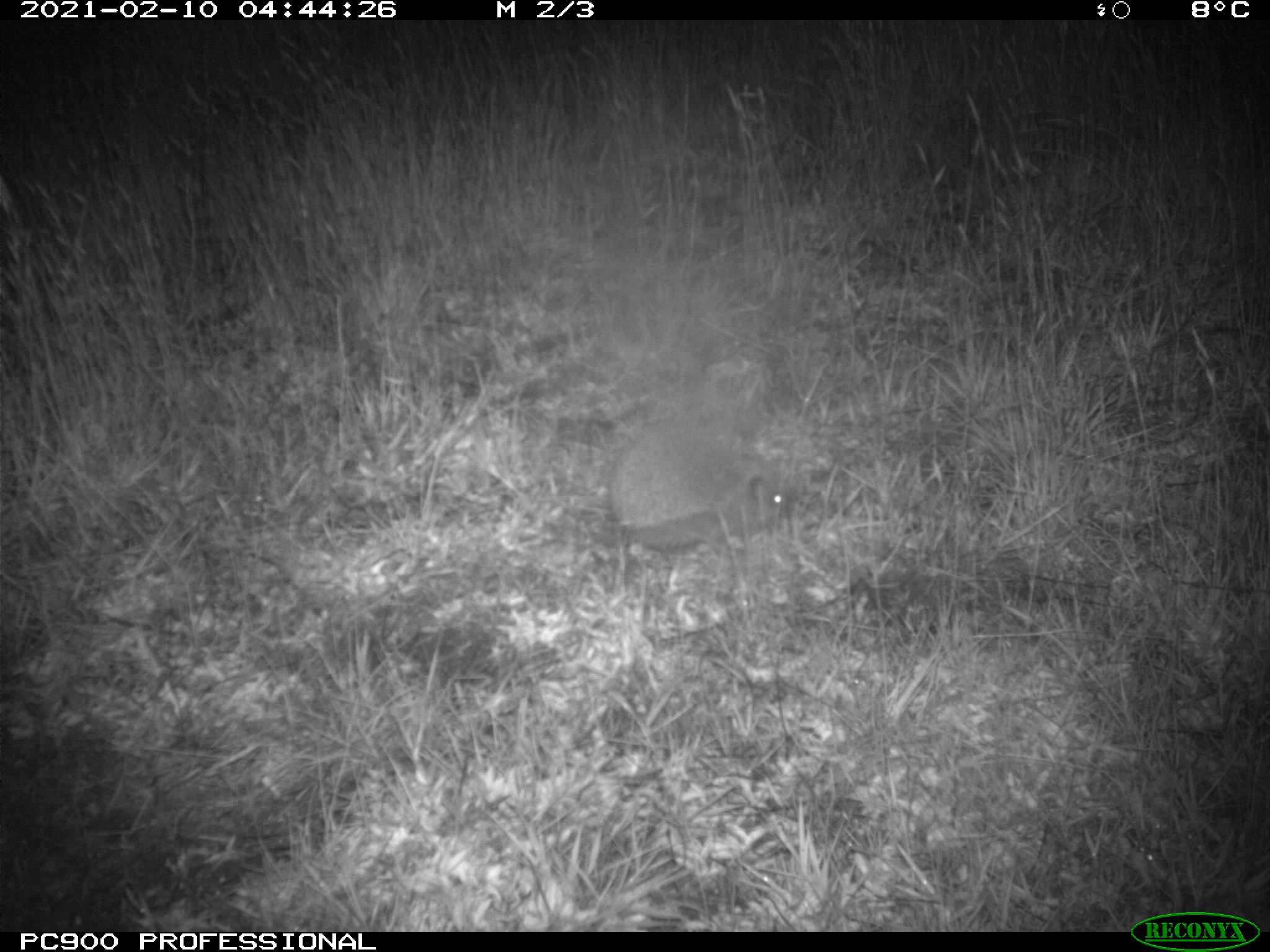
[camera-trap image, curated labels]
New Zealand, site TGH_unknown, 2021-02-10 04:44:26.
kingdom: Animalia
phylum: Chordata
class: Mammalia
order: Eulipotyphla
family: Erinaceidae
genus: Erinaceus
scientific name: Erinaceus europaeus europaeus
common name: european hedgehog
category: hedgehog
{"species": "hedgehog (european hedgehog) (Erinaceus europaeus europaeus)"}